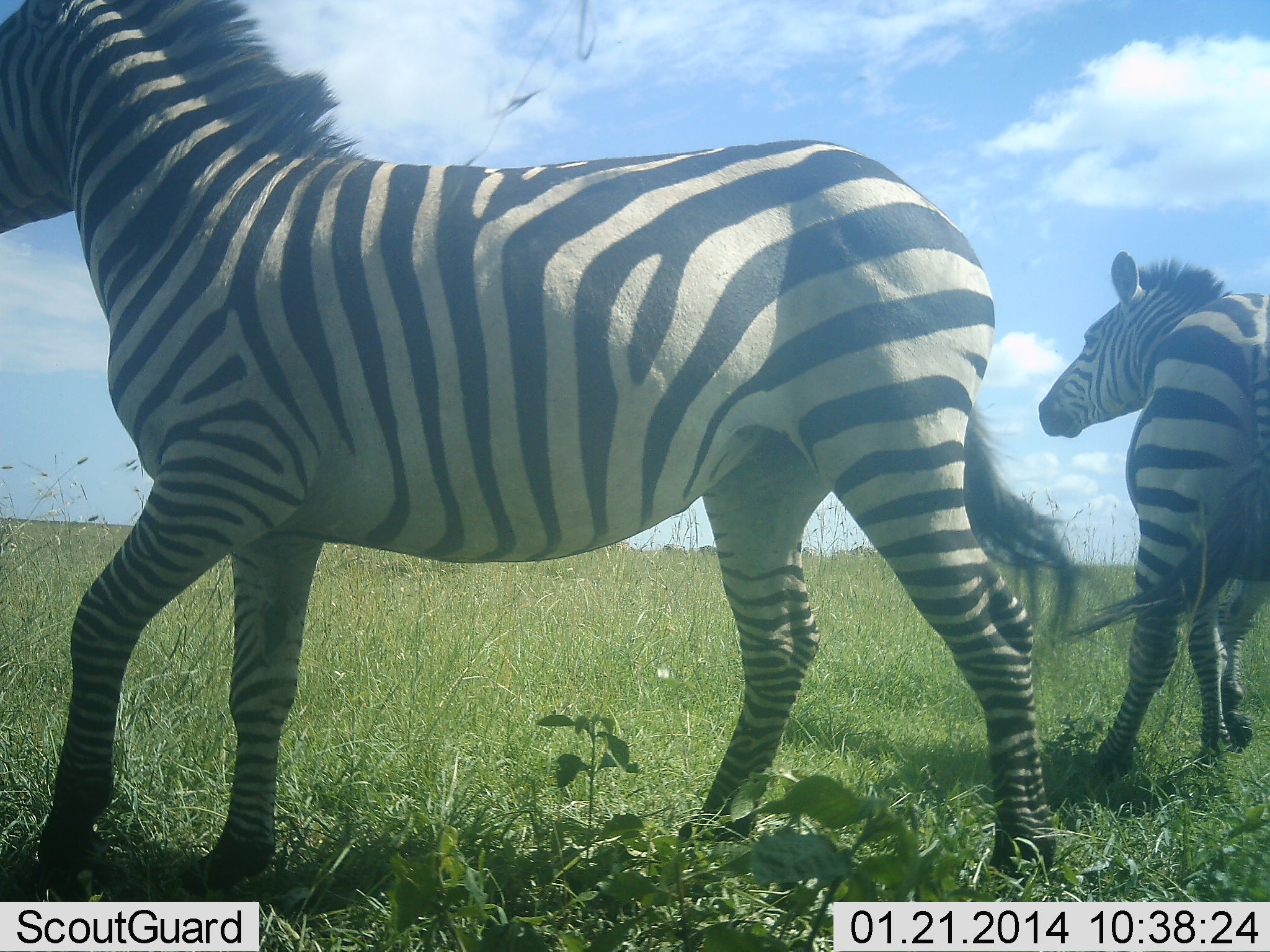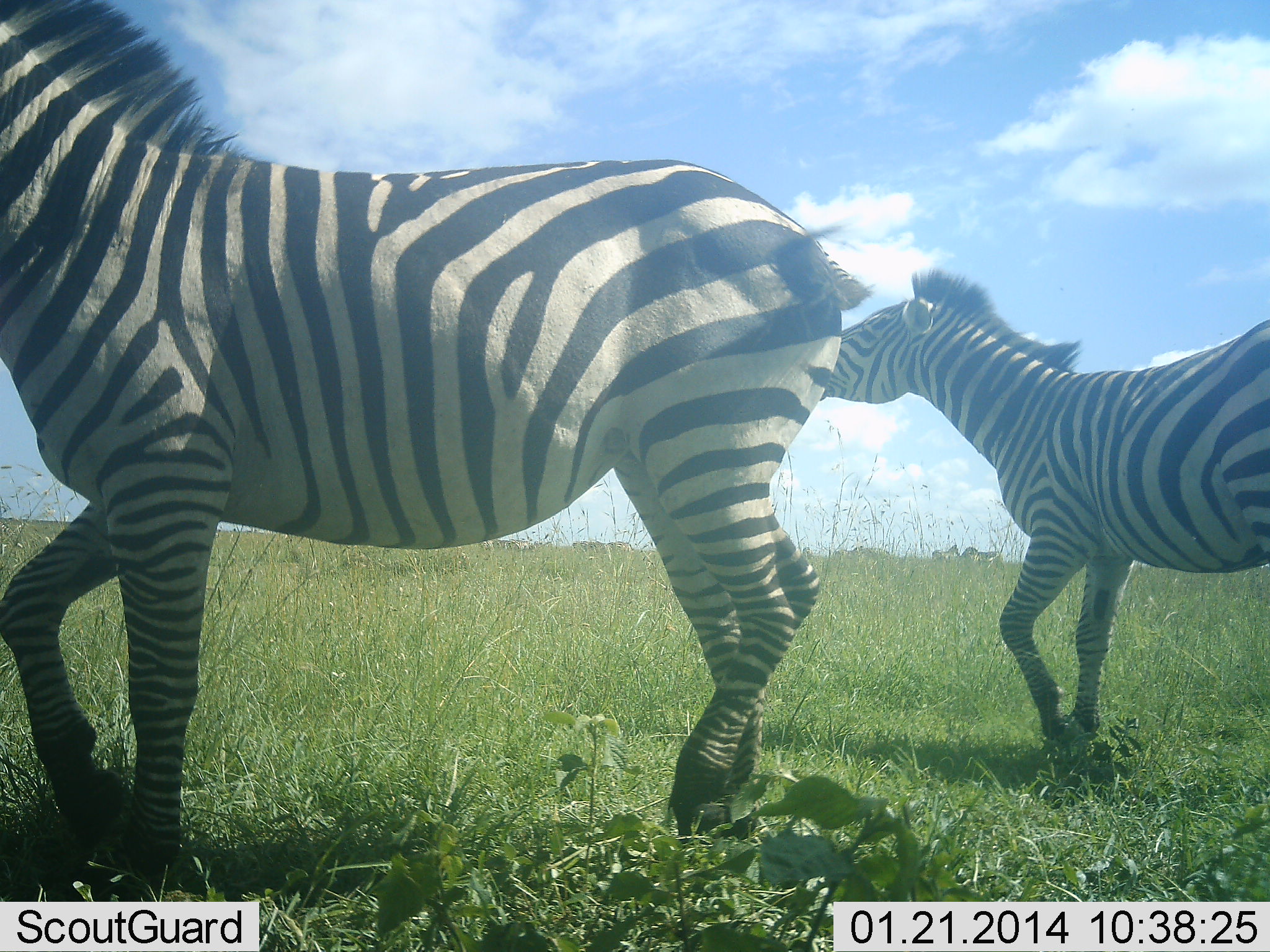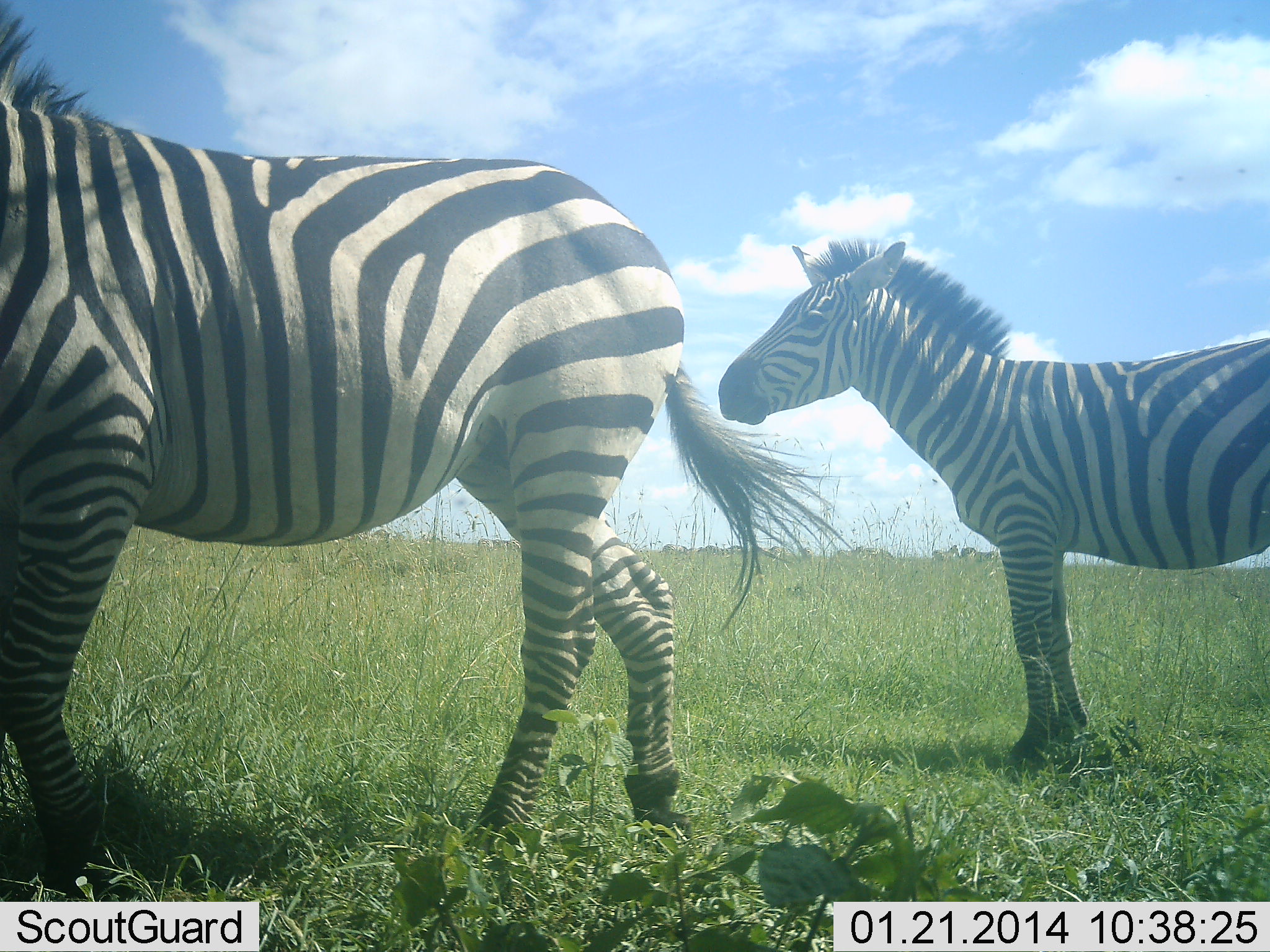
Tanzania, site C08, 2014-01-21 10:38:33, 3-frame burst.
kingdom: Animalia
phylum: Chordata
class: Mammalia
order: Perissodactyla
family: Equidae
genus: Equus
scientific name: Equus quagga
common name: plains zebra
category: zebra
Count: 2.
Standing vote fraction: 20%.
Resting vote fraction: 0%.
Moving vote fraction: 100%.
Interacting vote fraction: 10%.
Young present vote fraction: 0%.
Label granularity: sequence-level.